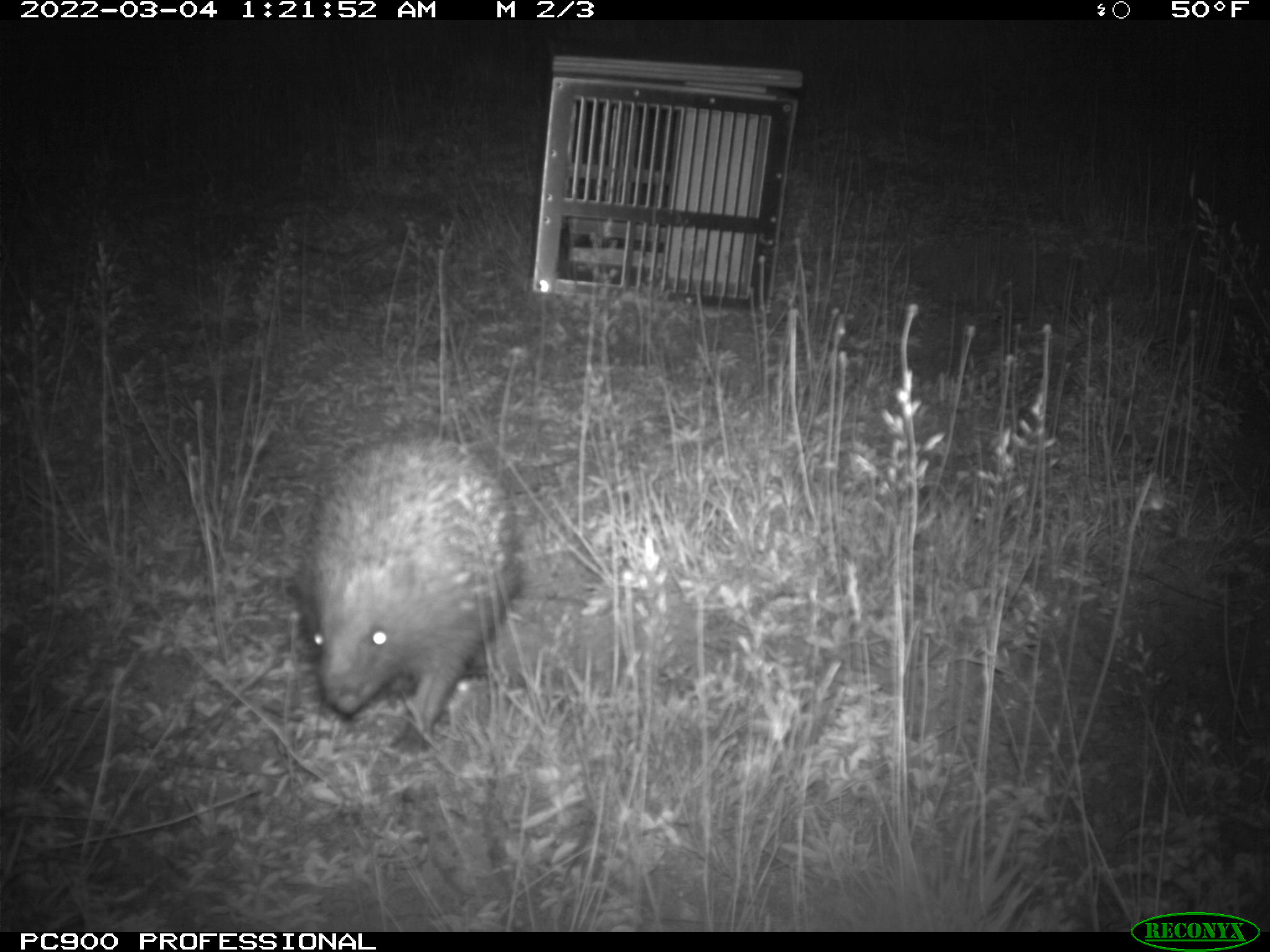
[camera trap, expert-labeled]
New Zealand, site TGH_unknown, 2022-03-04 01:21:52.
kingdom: Animalia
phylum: Chordata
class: Mammalia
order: Eulipotyphla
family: Erinaceidae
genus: Erinaceus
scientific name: Erinaceus europaeus europaeus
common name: european hedgehog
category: hedgehog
Hedgehog (european hedgehog) (Erinaceus europaeus europaeus).